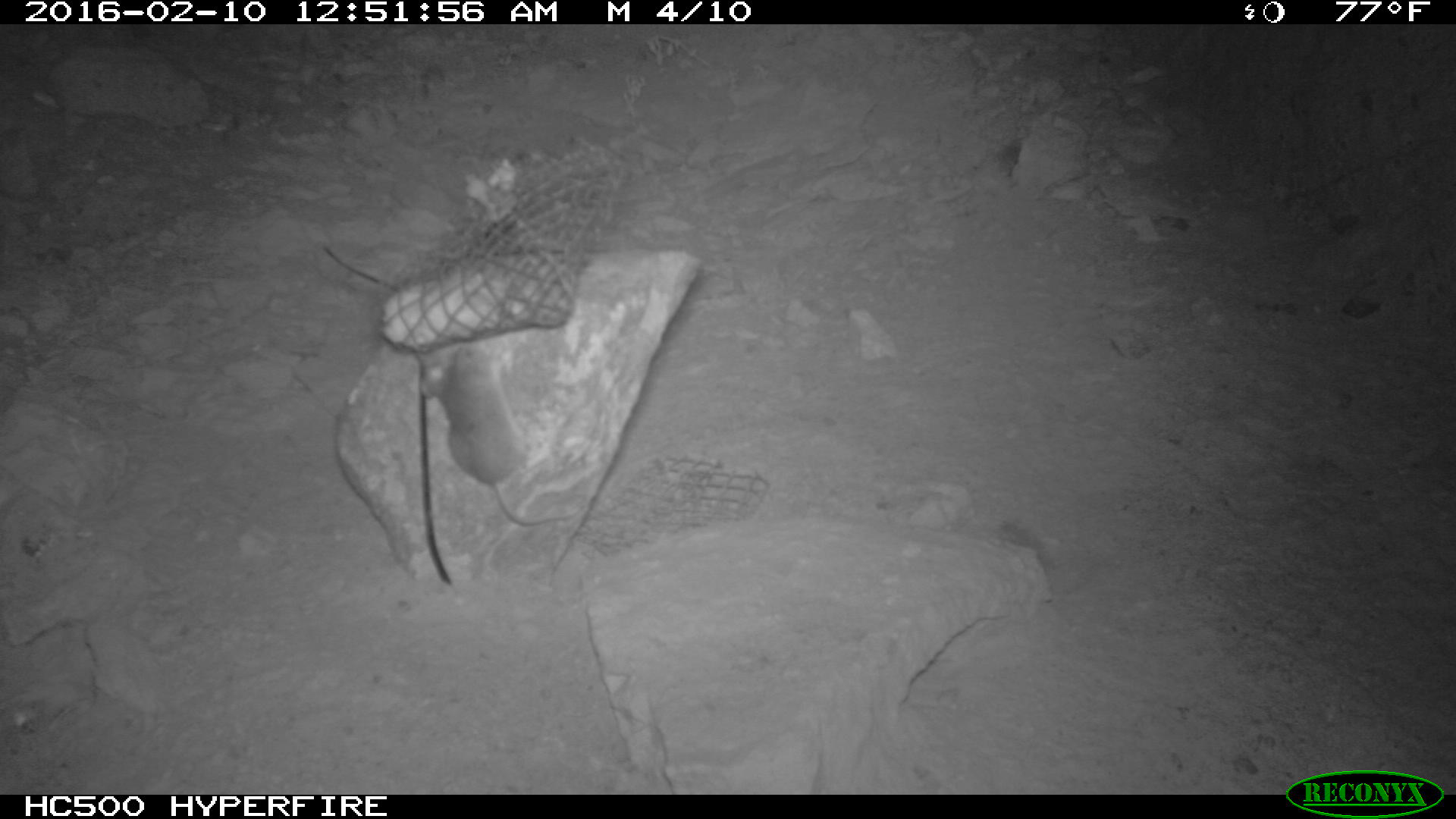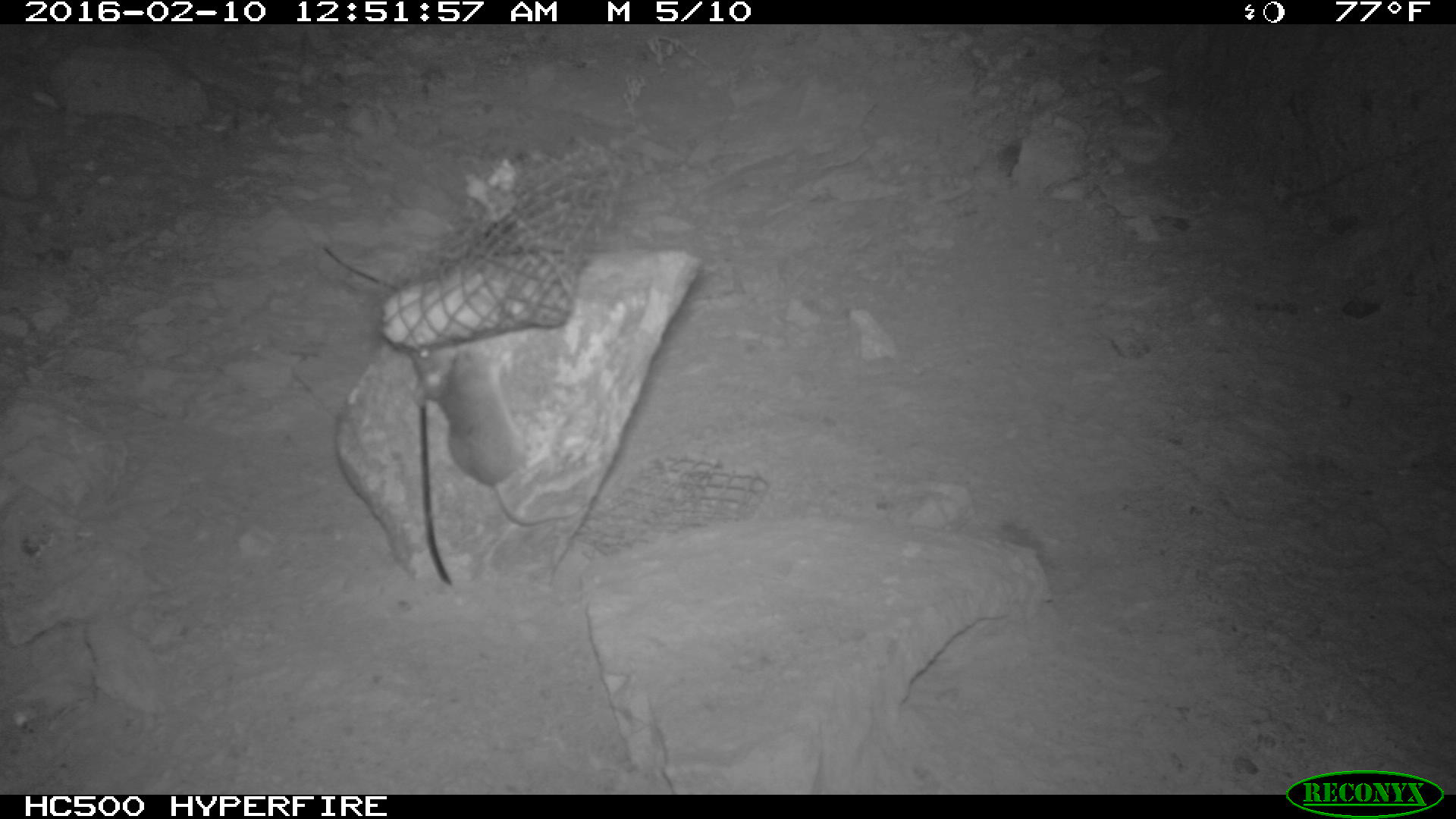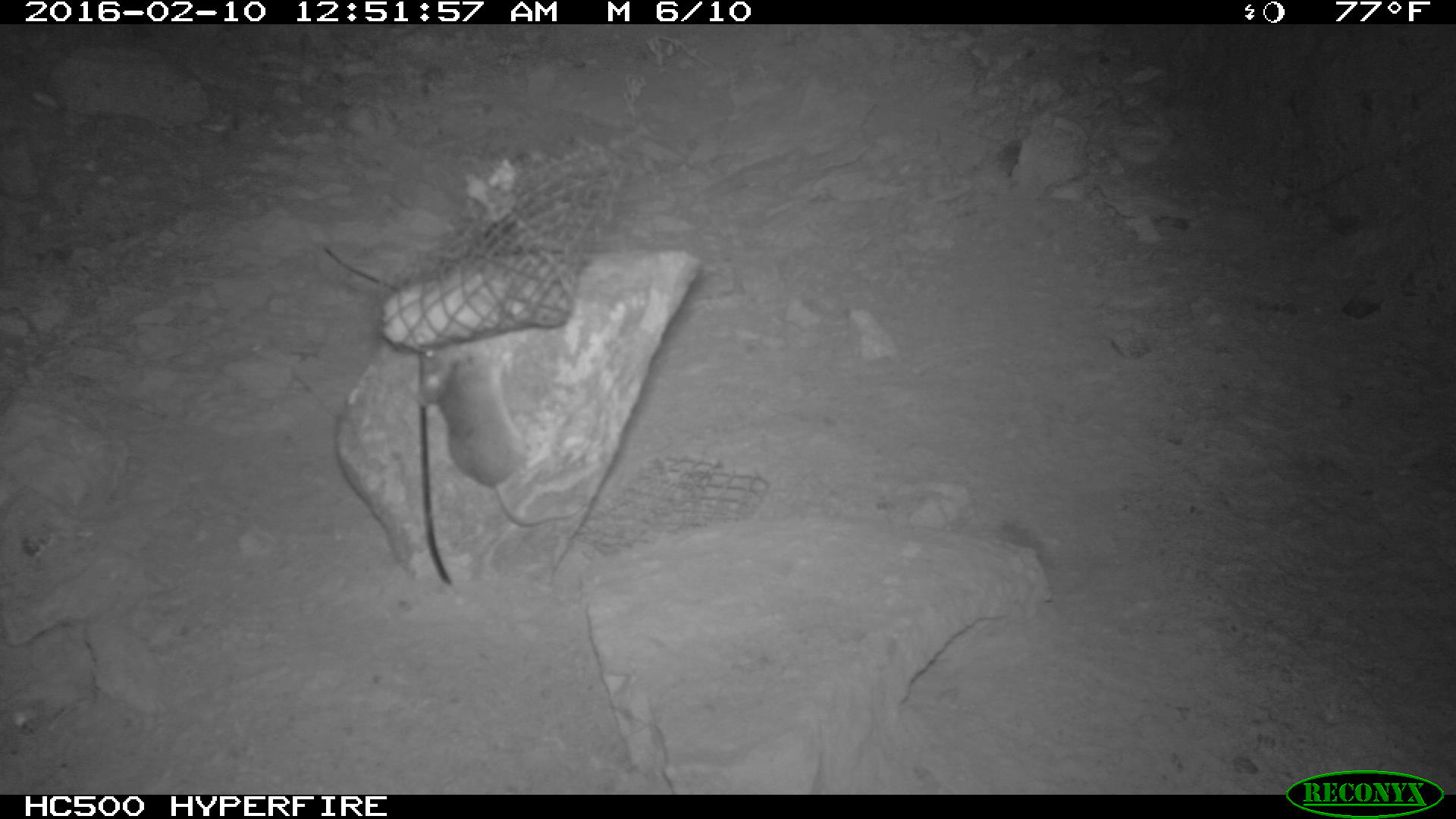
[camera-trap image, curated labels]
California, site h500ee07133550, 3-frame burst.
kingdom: Animalia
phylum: Chordata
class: Mammalia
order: Rodentia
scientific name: Rodentia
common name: rodent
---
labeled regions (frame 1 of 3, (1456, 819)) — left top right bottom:
rodent: 415 349 579 526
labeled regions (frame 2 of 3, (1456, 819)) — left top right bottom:
rodent: 406 340 581 526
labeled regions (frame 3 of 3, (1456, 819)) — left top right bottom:
rodent: 416 346 582 529